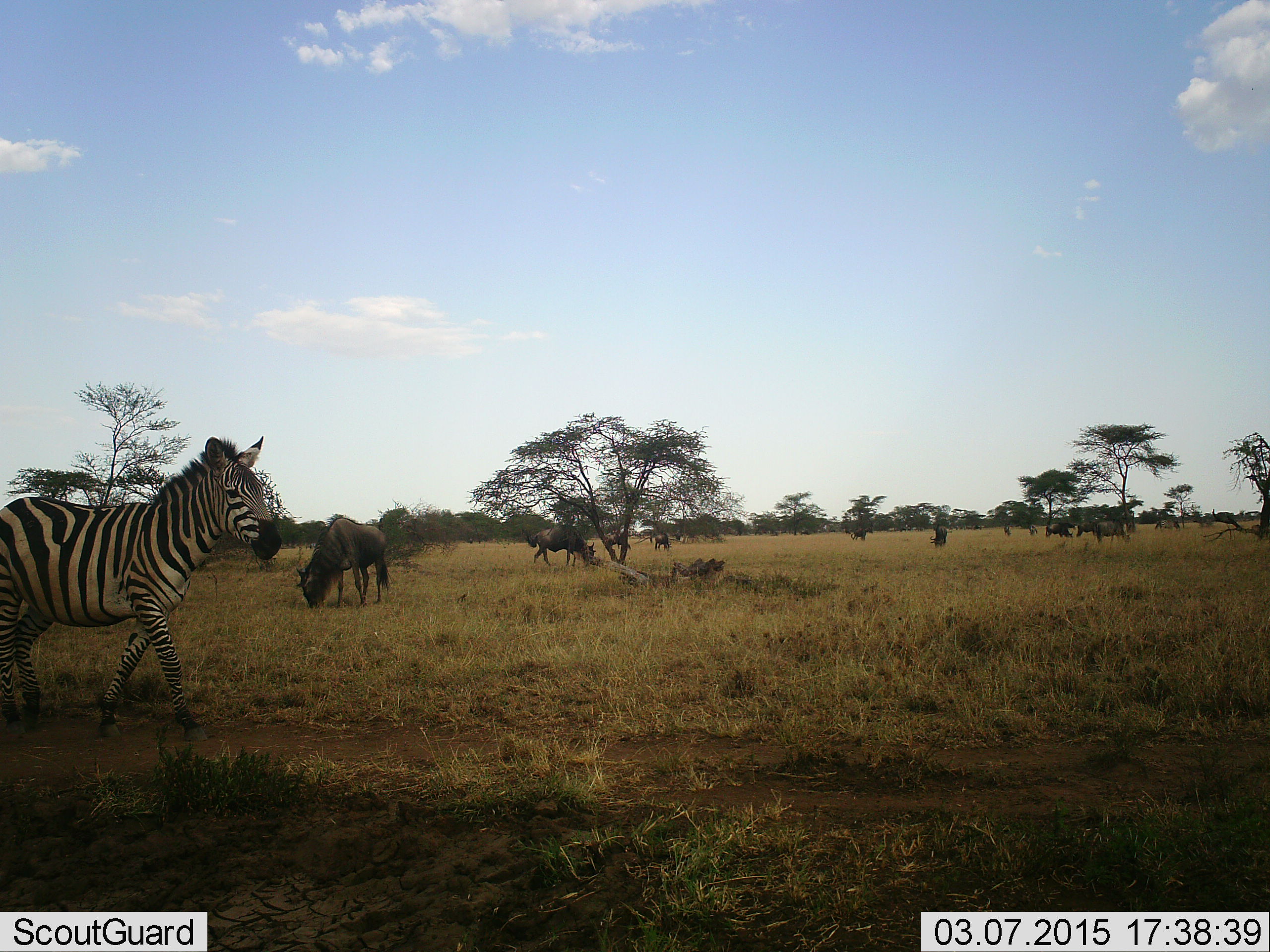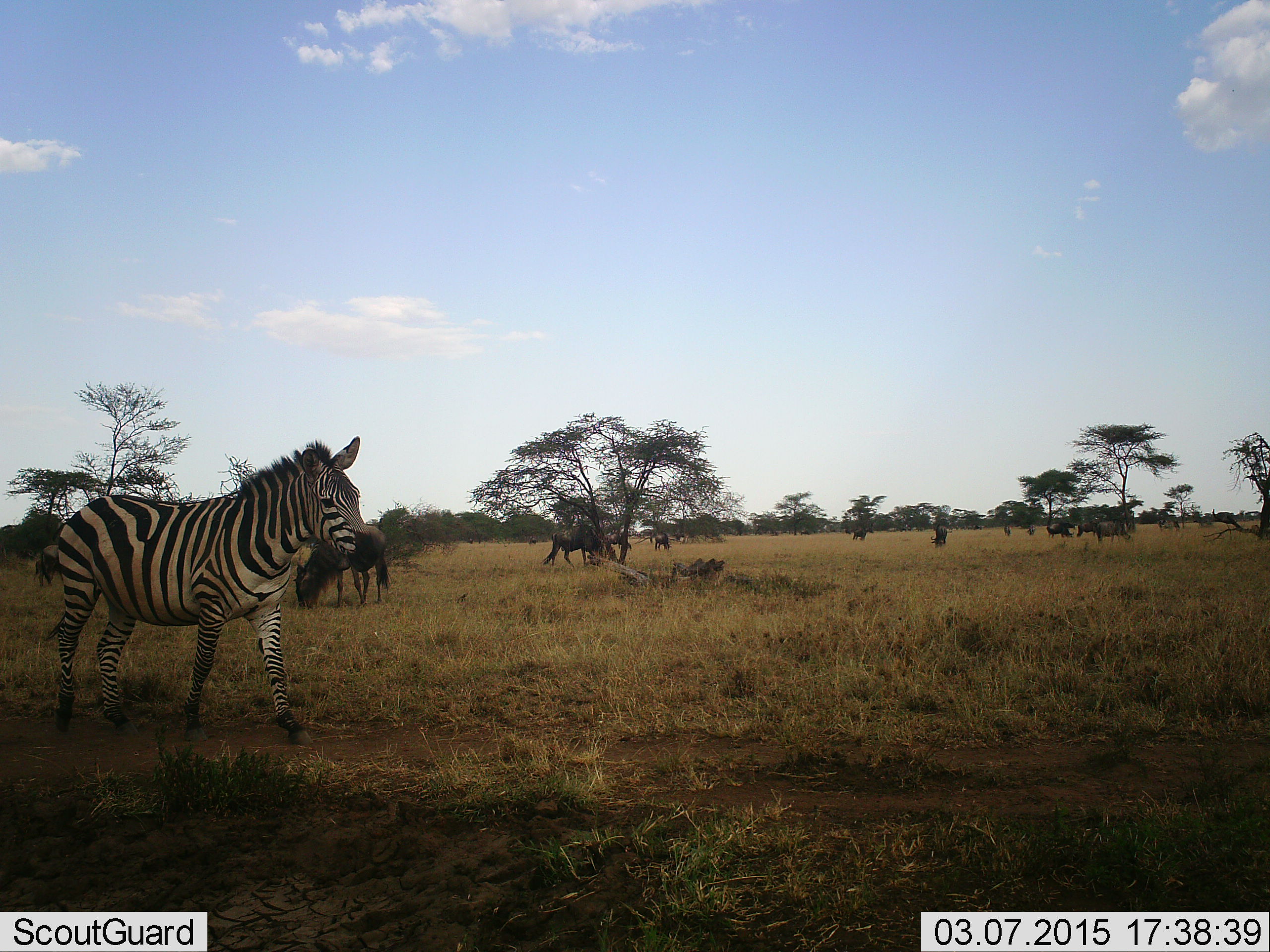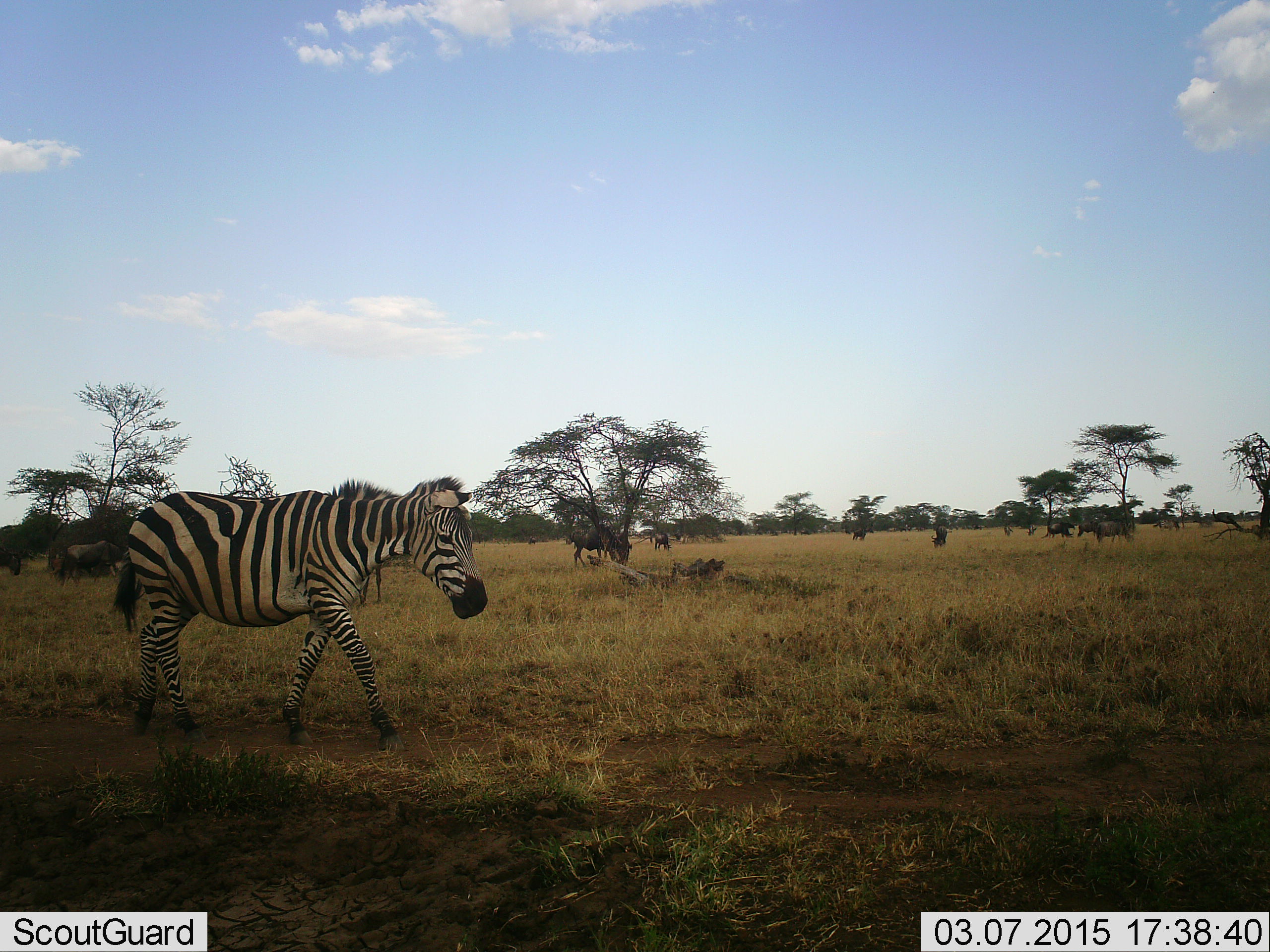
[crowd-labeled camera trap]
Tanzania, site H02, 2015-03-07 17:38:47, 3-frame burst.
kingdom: Animalia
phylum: Chordata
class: Mammalia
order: Artiodactyla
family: Bovidae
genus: Connochaetes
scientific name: Connochaetes taurinus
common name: blue wildebeest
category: wildebeest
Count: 11-50.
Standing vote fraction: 80%.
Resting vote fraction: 0%.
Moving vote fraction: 50%.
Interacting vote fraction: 0%.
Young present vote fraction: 0%.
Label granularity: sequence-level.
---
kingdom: Animalia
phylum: Chordata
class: Mammalia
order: Perissodactyla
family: Equidae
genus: Equus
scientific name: Equus quagga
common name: plains zebra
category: zebra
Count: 1.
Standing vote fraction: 7%.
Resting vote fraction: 0%.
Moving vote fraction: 100%.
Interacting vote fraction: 0%.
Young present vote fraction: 0%.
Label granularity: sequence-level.